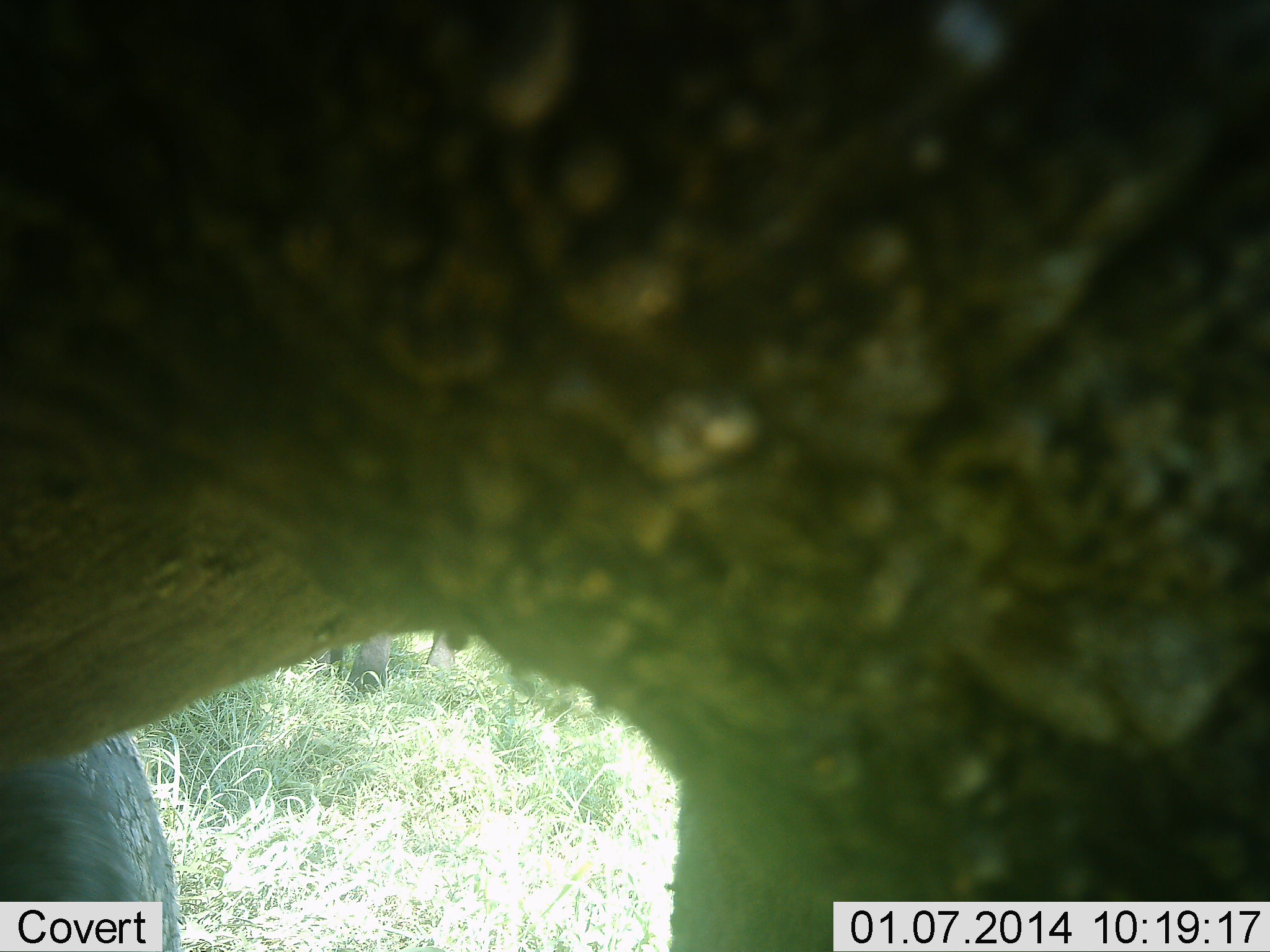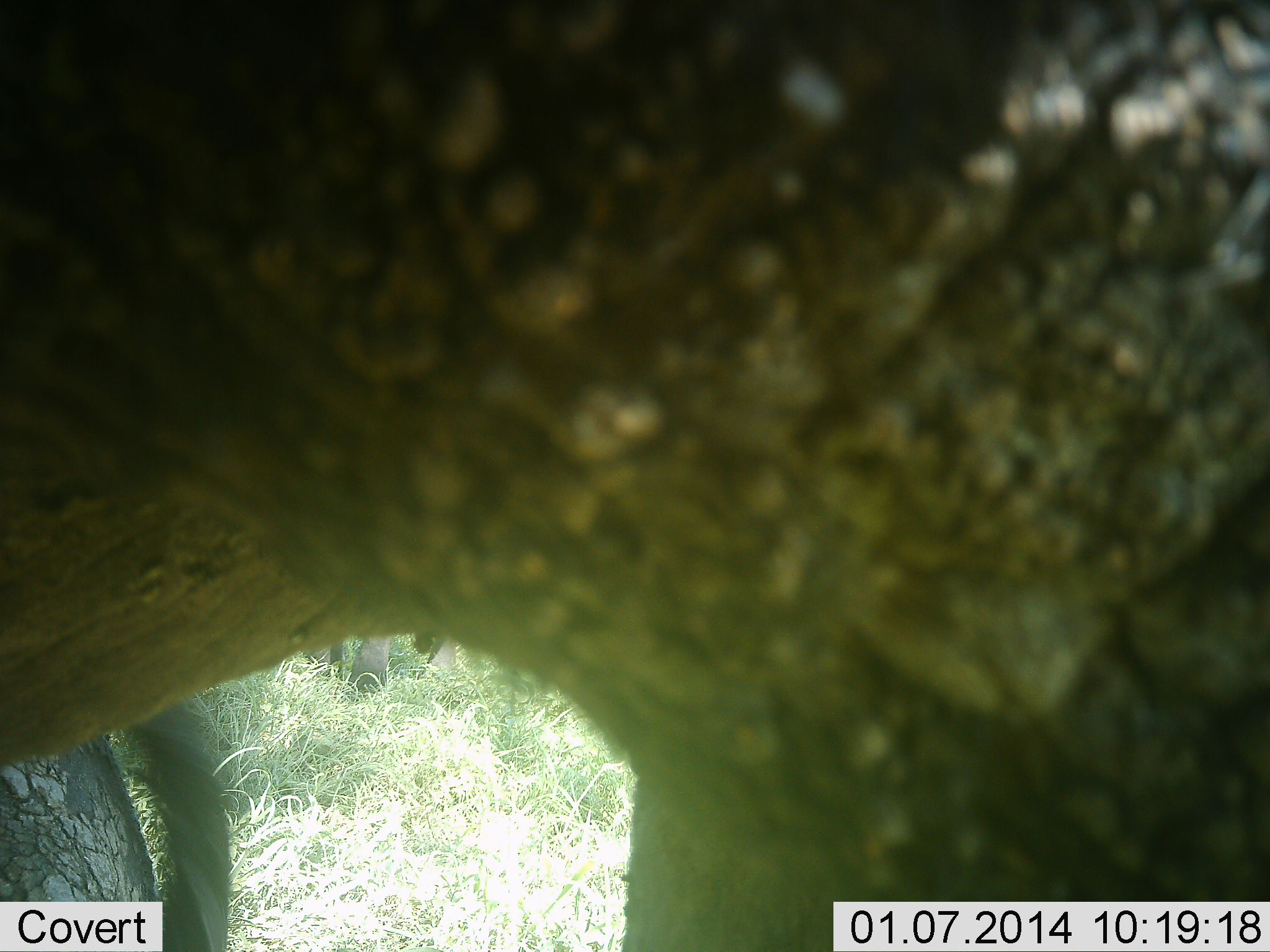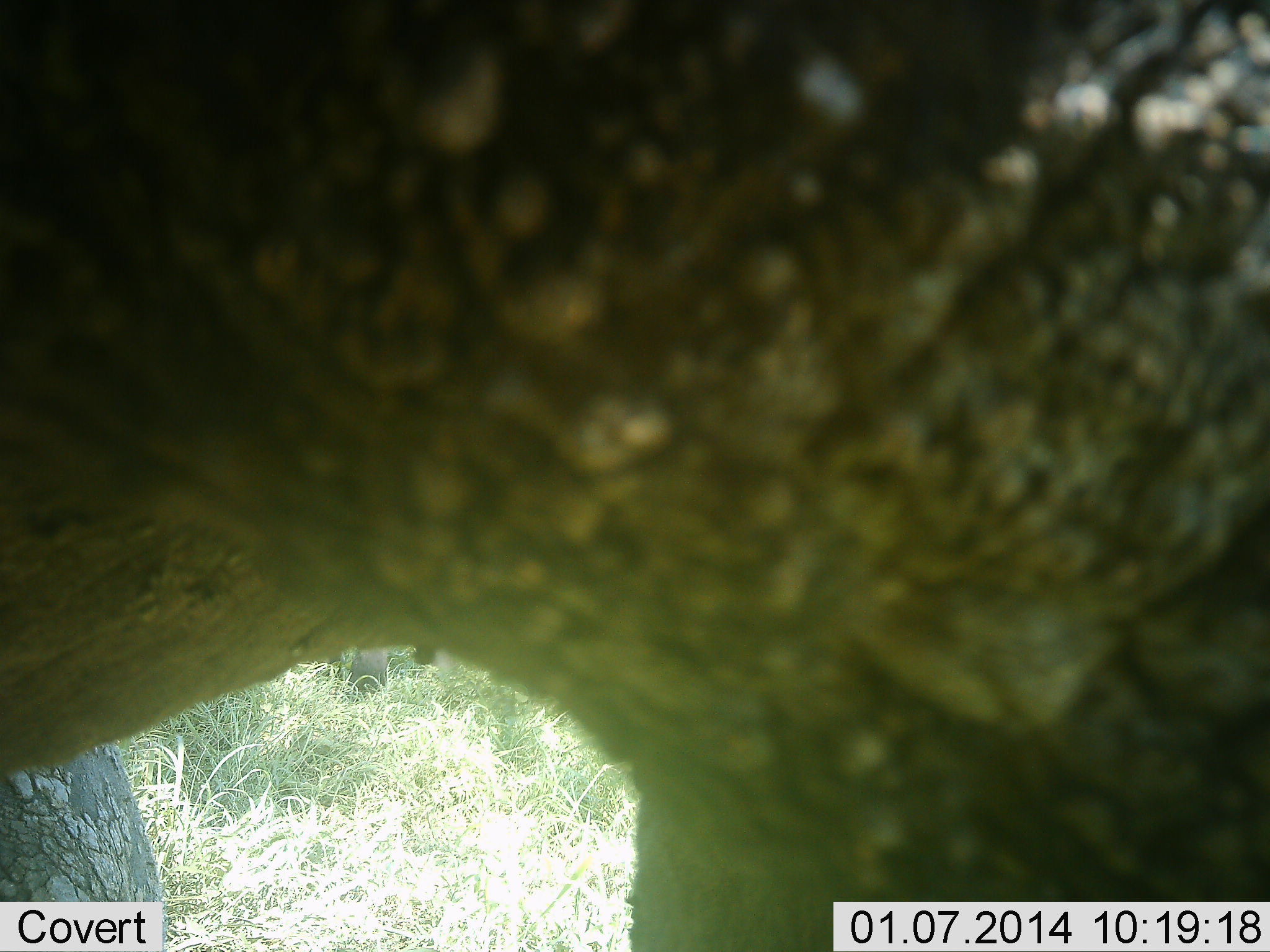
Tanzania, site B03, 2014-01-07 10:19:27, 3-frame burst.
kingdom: Animalia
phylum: Chordata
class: Mammalia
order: Proboscidea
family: Elephantidae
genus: Loxodonta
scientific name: Loxodonta africana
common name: african bush elephant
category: elephant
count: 1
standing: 78%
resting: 0%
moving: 22%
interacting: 0%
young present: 0%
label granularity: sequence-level